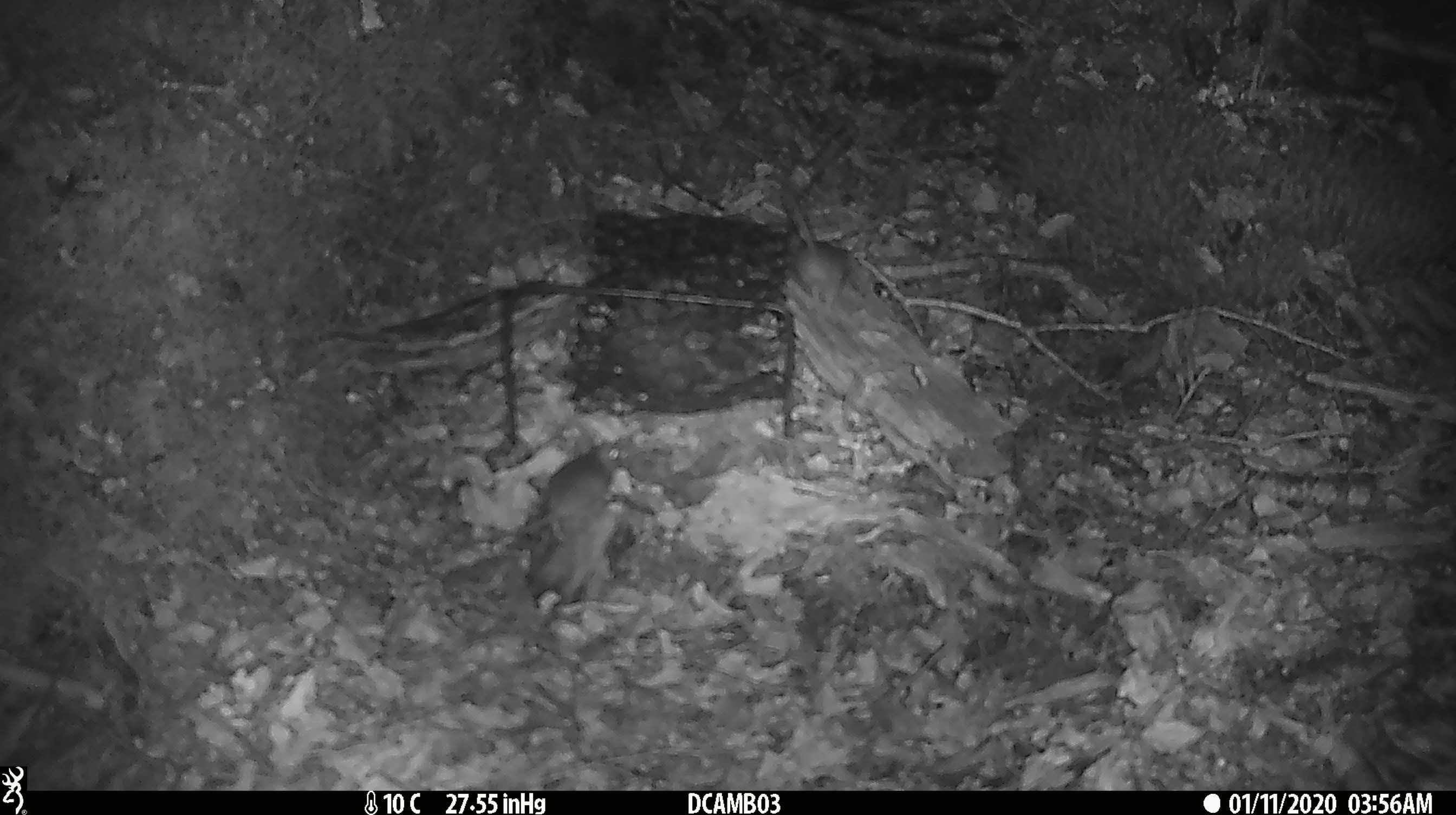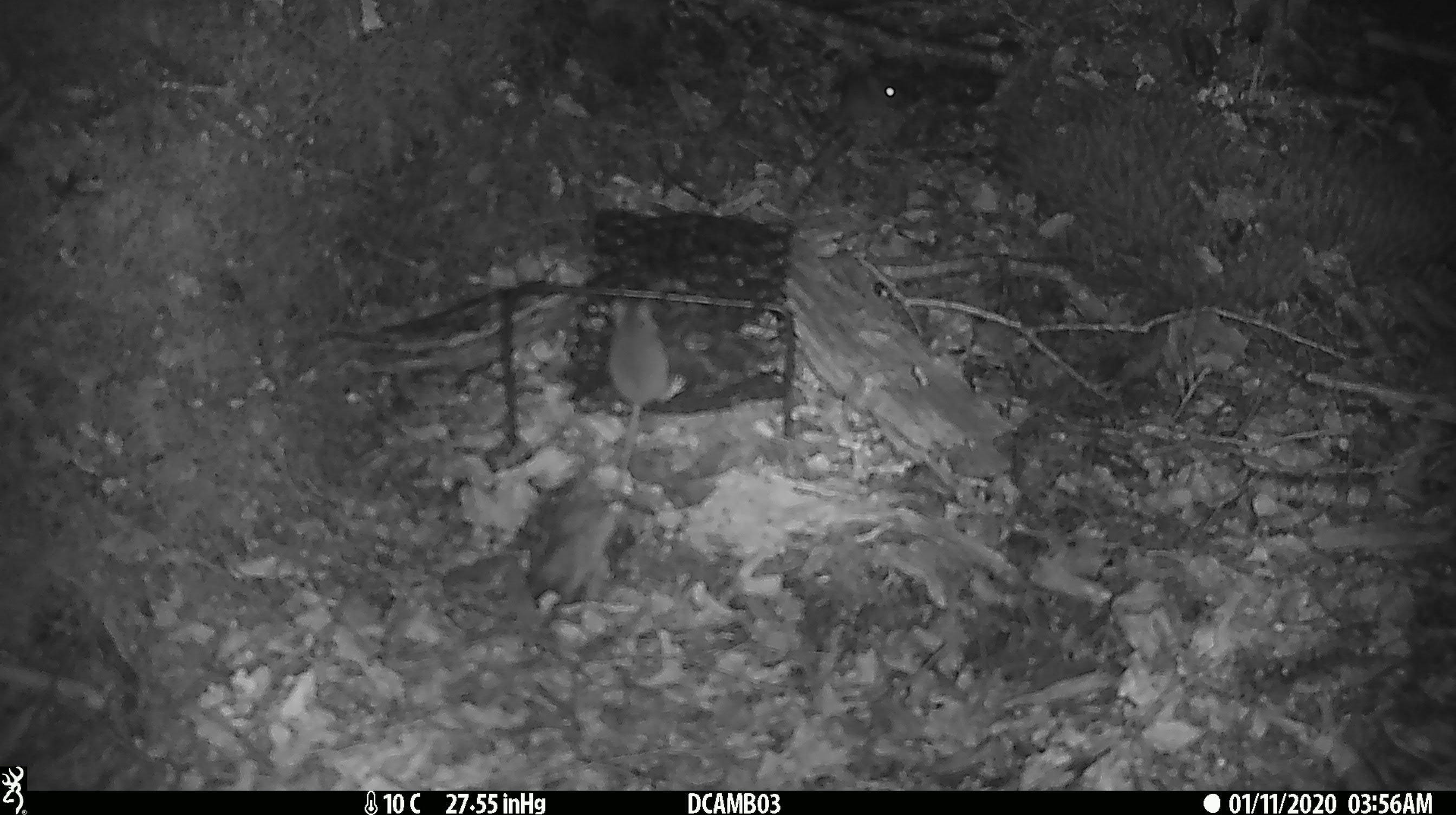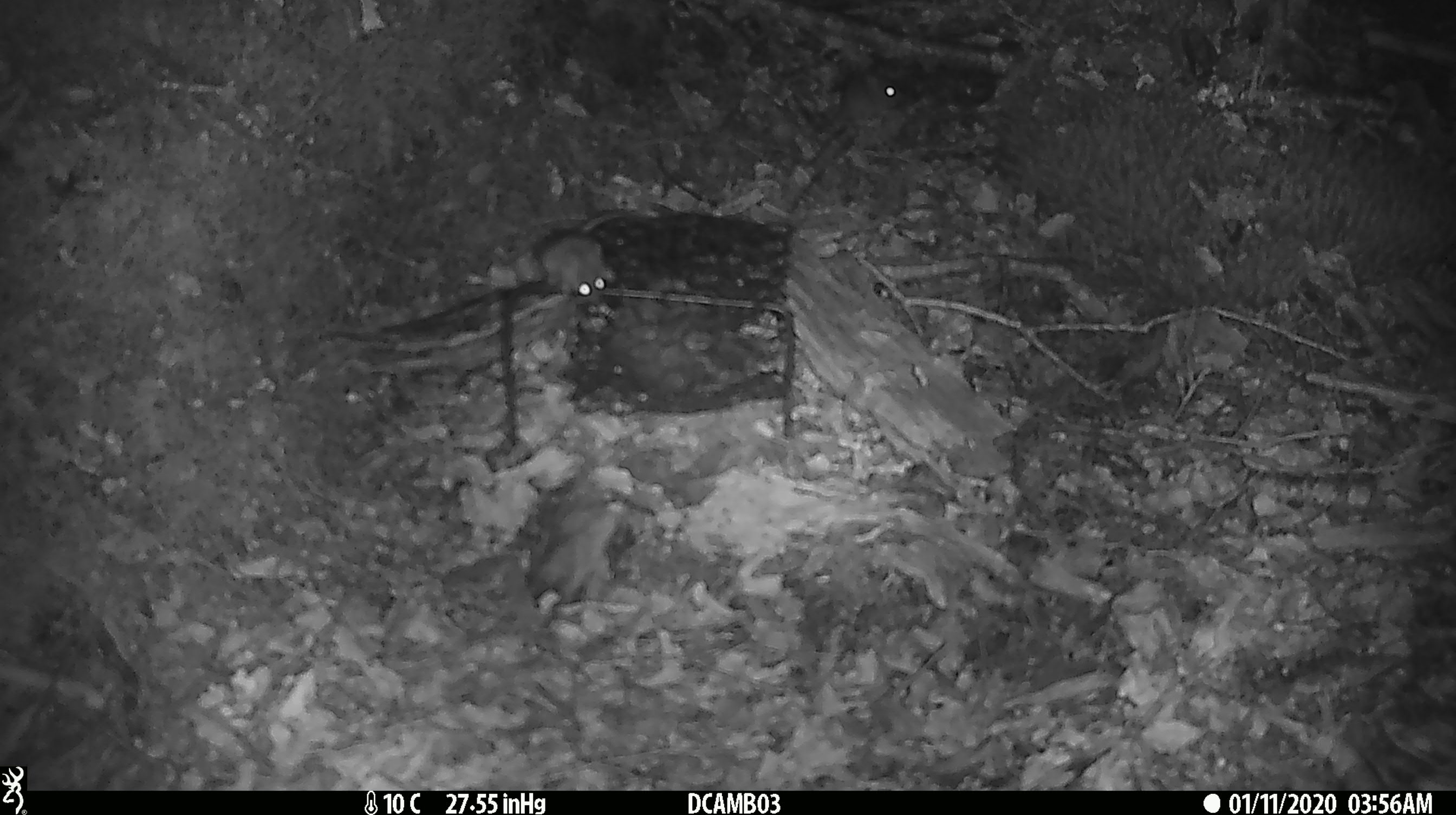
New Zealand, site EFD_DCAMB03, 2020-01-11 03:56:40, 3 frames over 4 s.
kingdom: Animalia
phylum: Chordata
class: Mammalia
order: Rodentia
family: Muridae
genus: Mus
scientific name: Mus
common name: mouse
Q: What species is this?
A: Mouse (Mus).